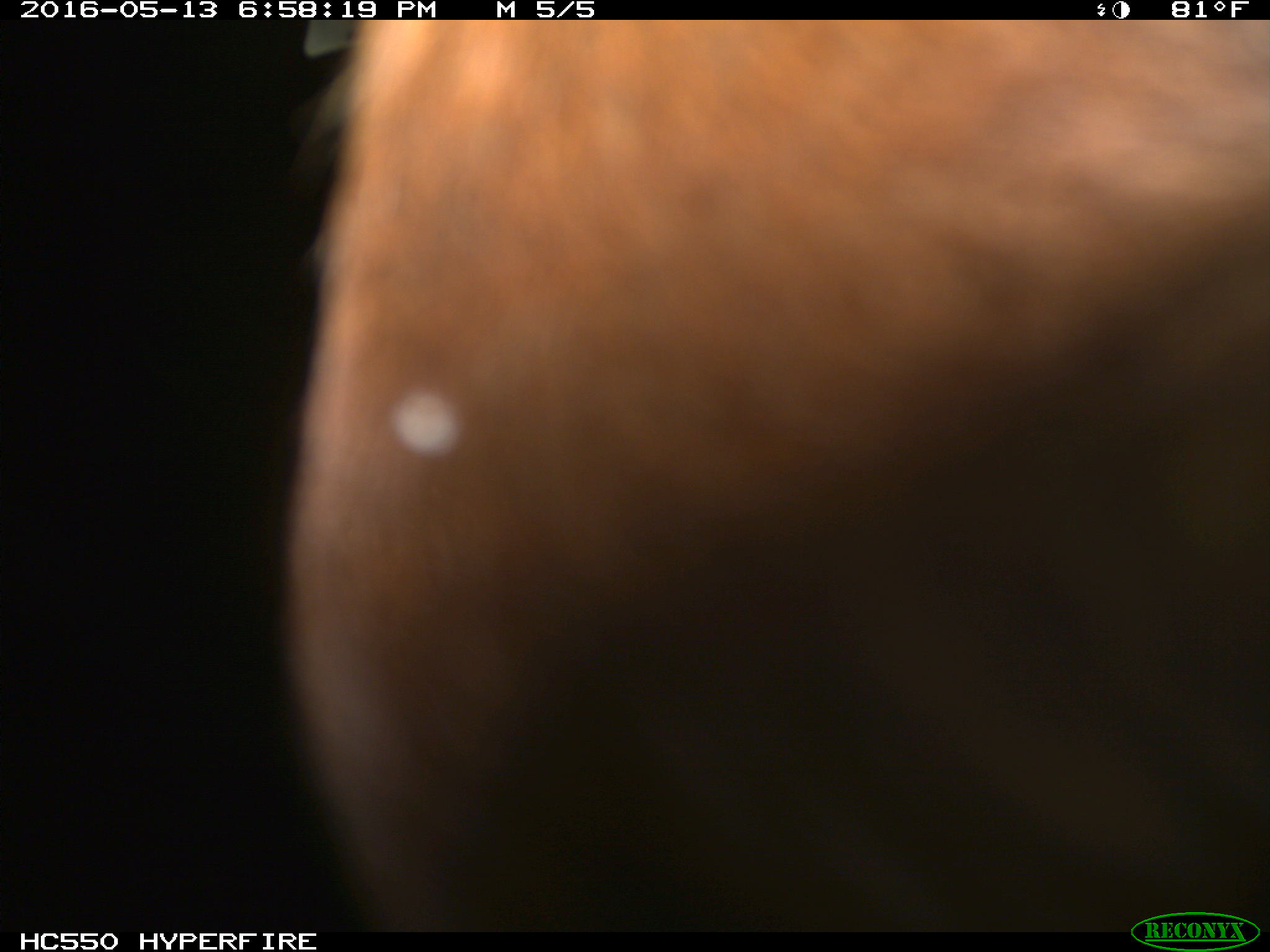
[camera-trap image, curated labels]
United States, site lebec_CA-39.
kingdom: Animalia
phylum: Chordata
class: Mammalia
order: Artiodactyla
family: Bovidae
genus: Bos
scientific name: Bos taurus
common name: domestic cow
Bos taurus (domestic cow).